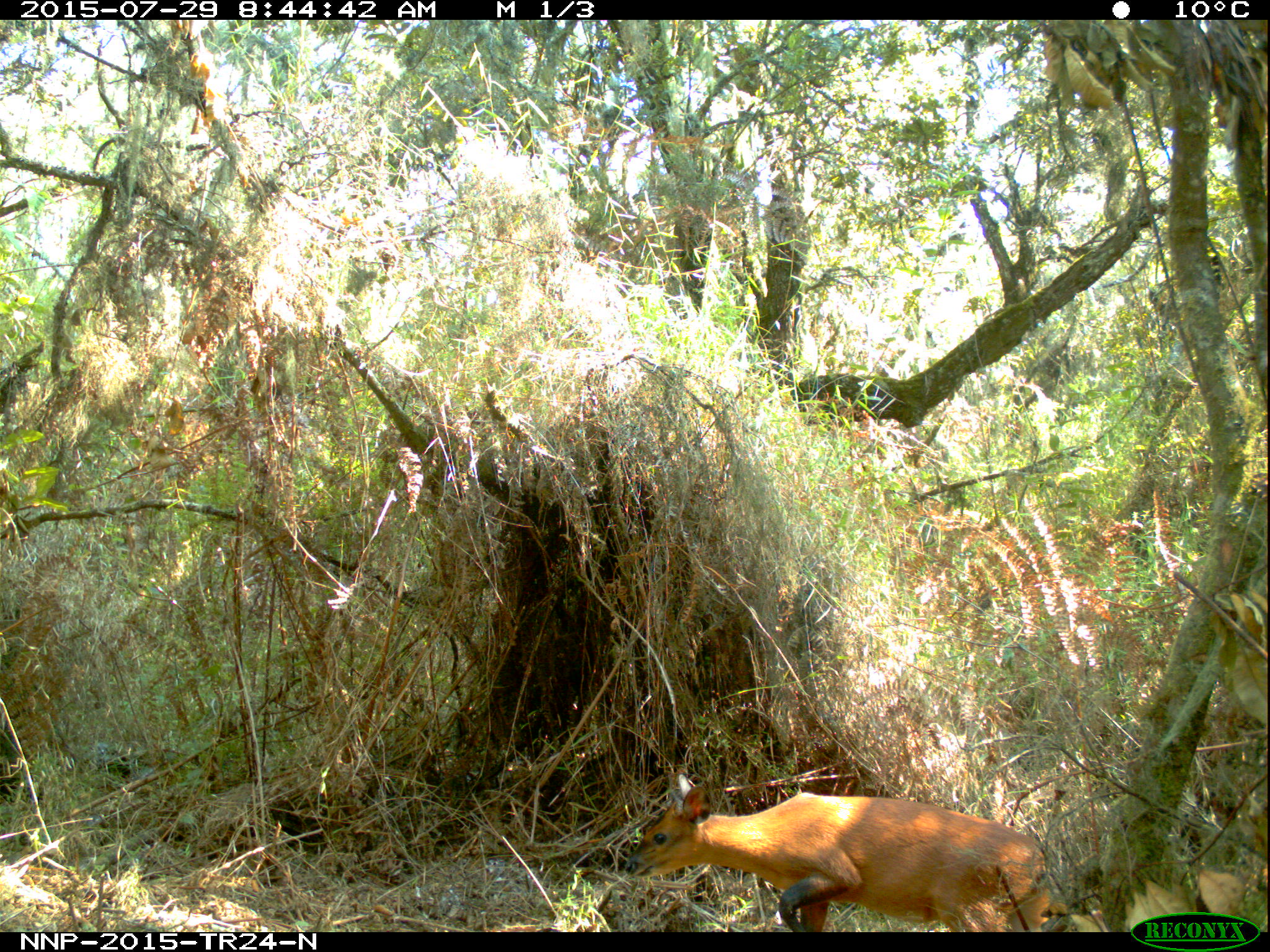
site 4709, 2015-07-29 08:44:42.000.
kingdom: Animalia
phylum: Chordata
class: Mammalia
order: Artiodactyla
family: Bovidae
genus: Cephalophus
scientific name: Cephalophus nigrifrons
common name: black-fronted duiker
Cephalophus nigrifrons (black-fronted duiker), count 1.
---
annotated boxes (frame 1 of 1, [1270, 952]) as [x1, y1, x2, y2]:
cephalophus nigrifrons: [621, 772, 1071, 932]